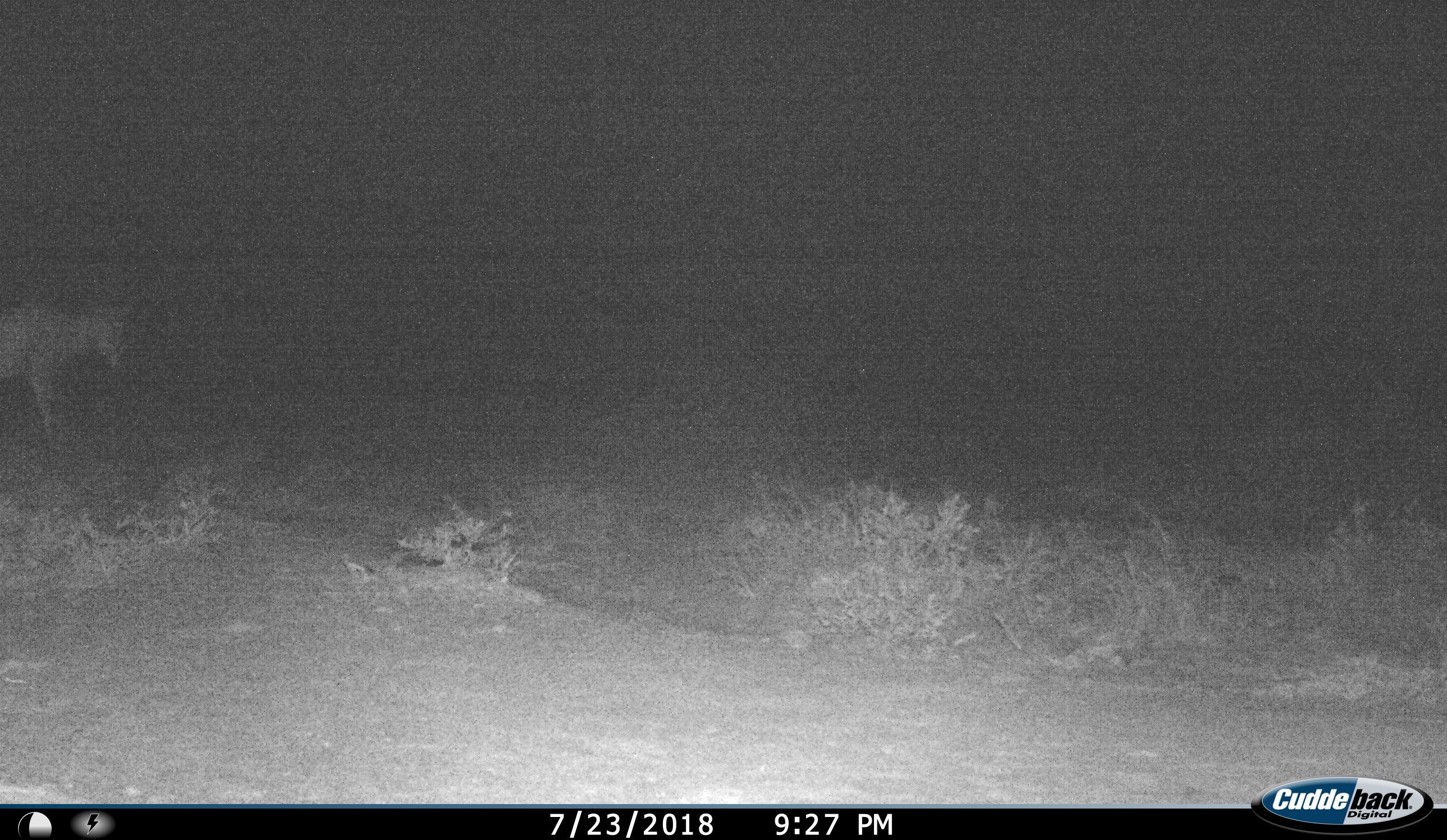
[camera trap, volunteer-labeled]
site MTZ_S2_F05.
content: unidentified animal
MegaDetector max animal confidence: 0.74